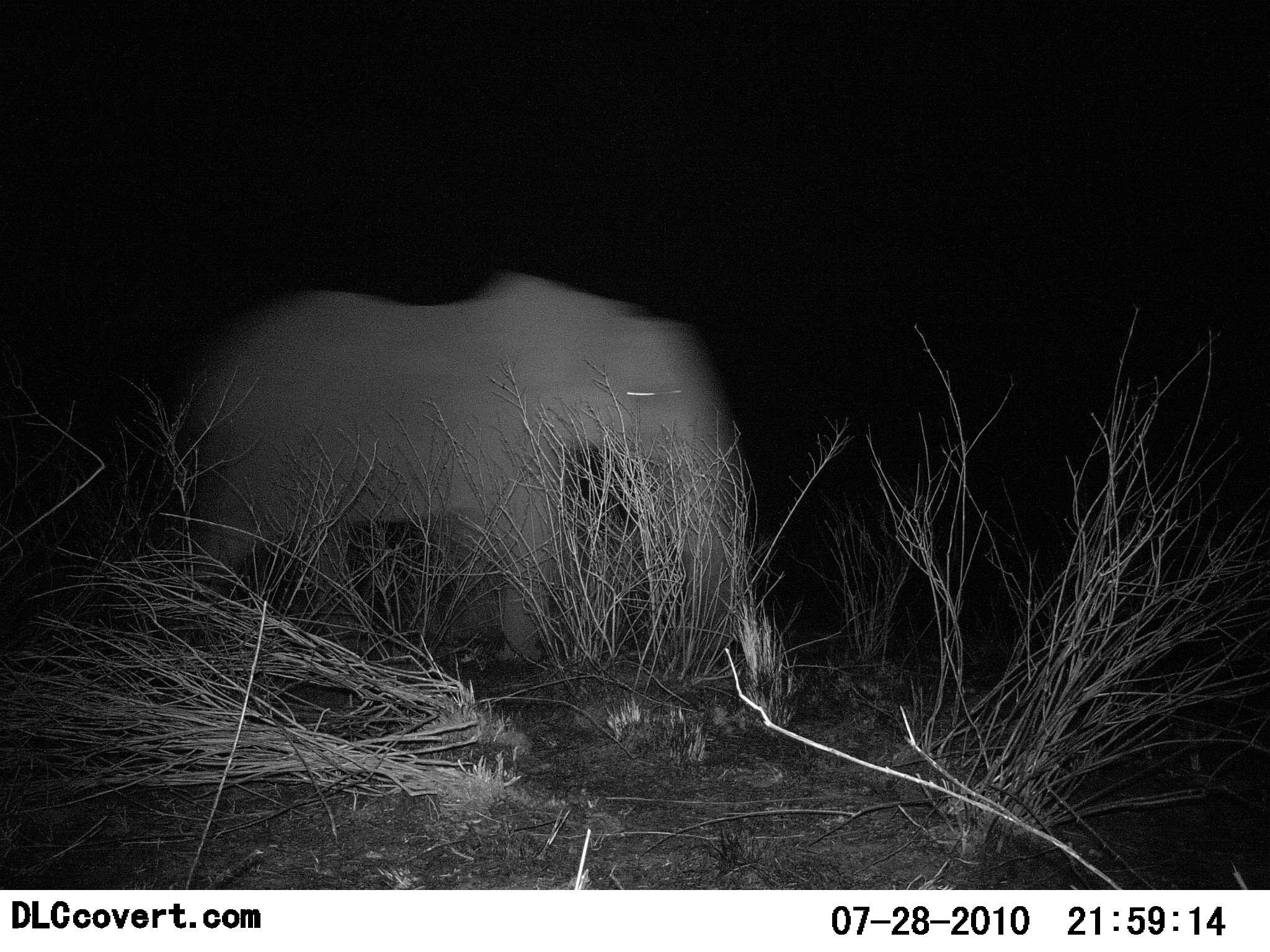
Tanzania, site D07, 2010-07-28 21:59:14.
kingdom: Animalia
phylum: Chordata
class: Mammalia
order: Proboscidea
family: Elephantidae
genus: Loxodonta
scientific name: Loxodonta africana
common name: african bush elephant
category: elephant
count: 1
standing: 0%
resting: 0%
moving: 100%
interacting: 0%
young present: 0%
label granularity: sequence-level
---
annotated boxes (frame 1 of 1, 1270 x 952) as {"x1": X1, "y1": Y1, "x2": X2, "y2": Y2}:
animal: {"x1": 158, "y1": 268, "x2": 750, "y2": 667}